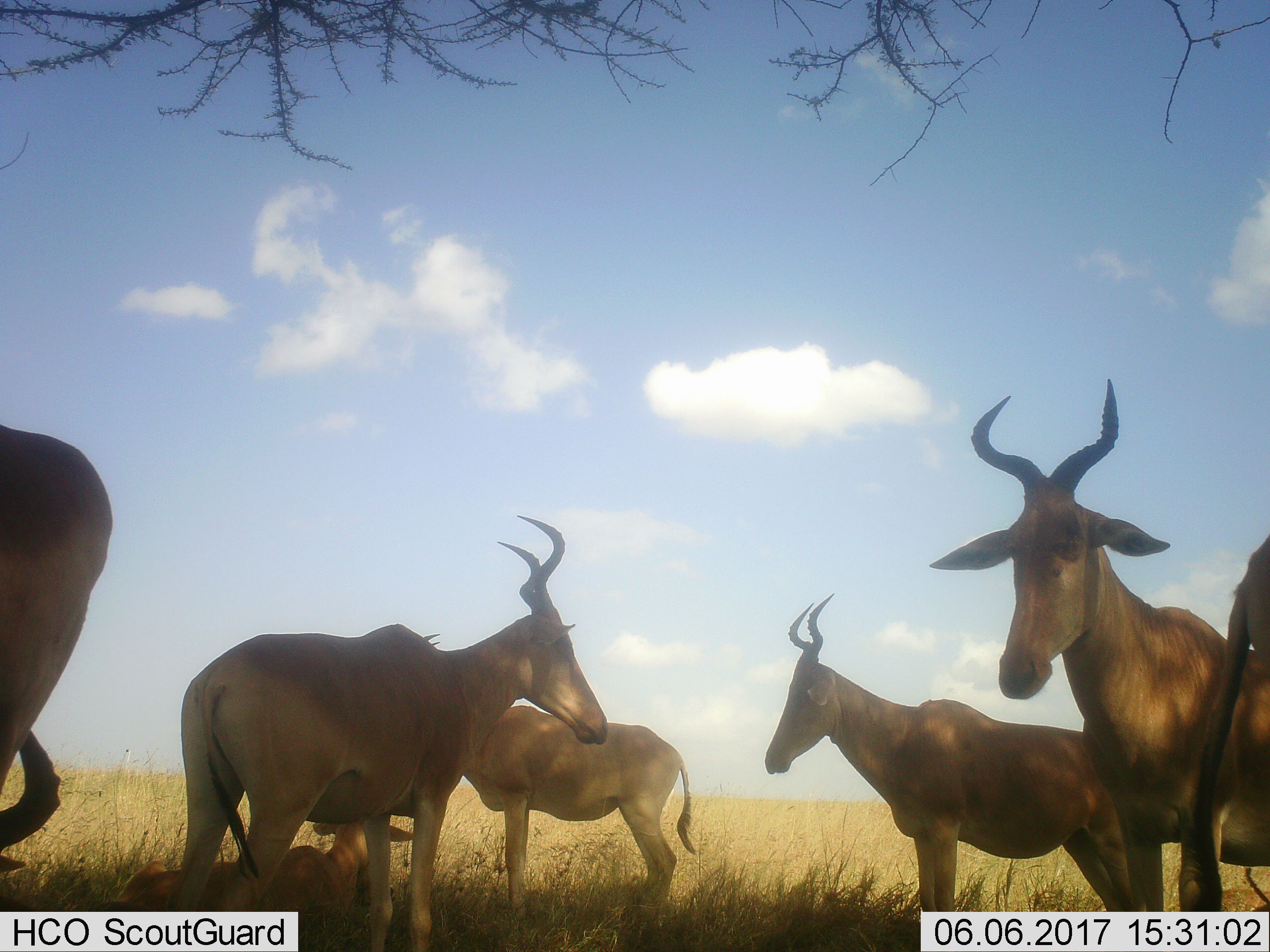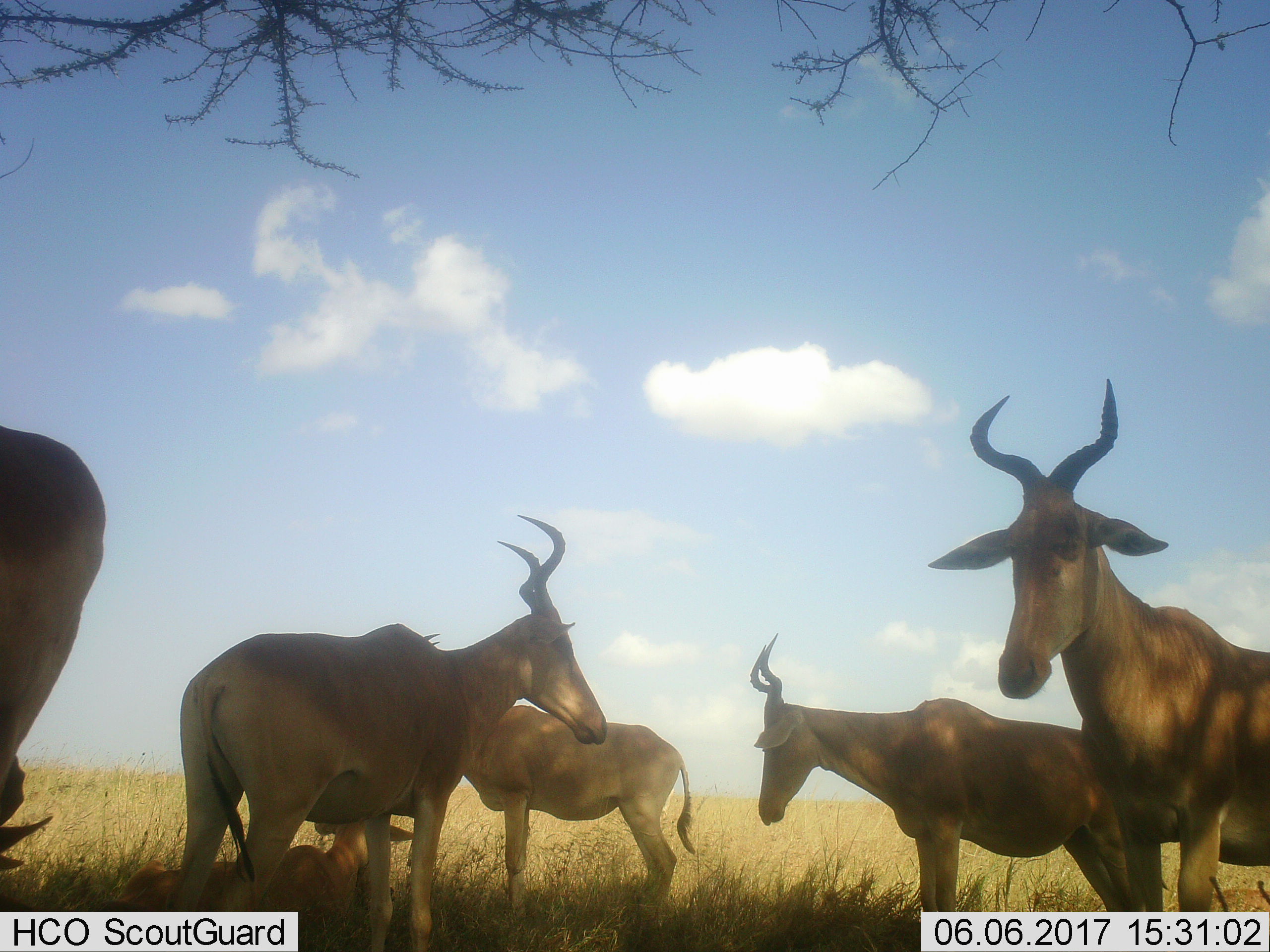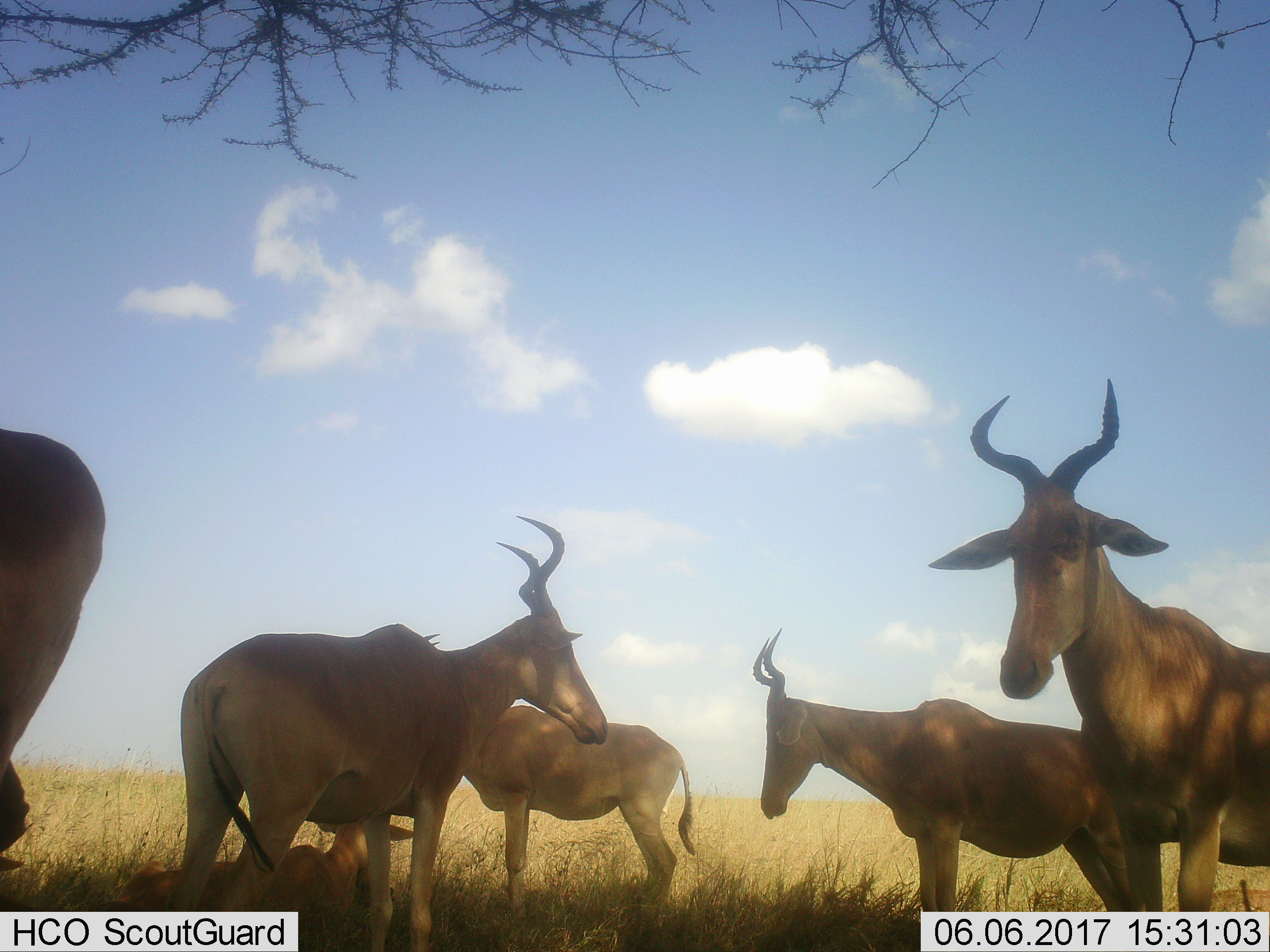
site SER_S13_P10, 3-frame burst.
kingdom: Animalia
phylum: Chordata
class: Mammalia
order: Artiodactyla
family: Bovidae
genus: Alcelaphus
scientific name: Alcelaphus buselaphus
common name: hartebeest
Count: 7.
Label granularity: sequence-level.